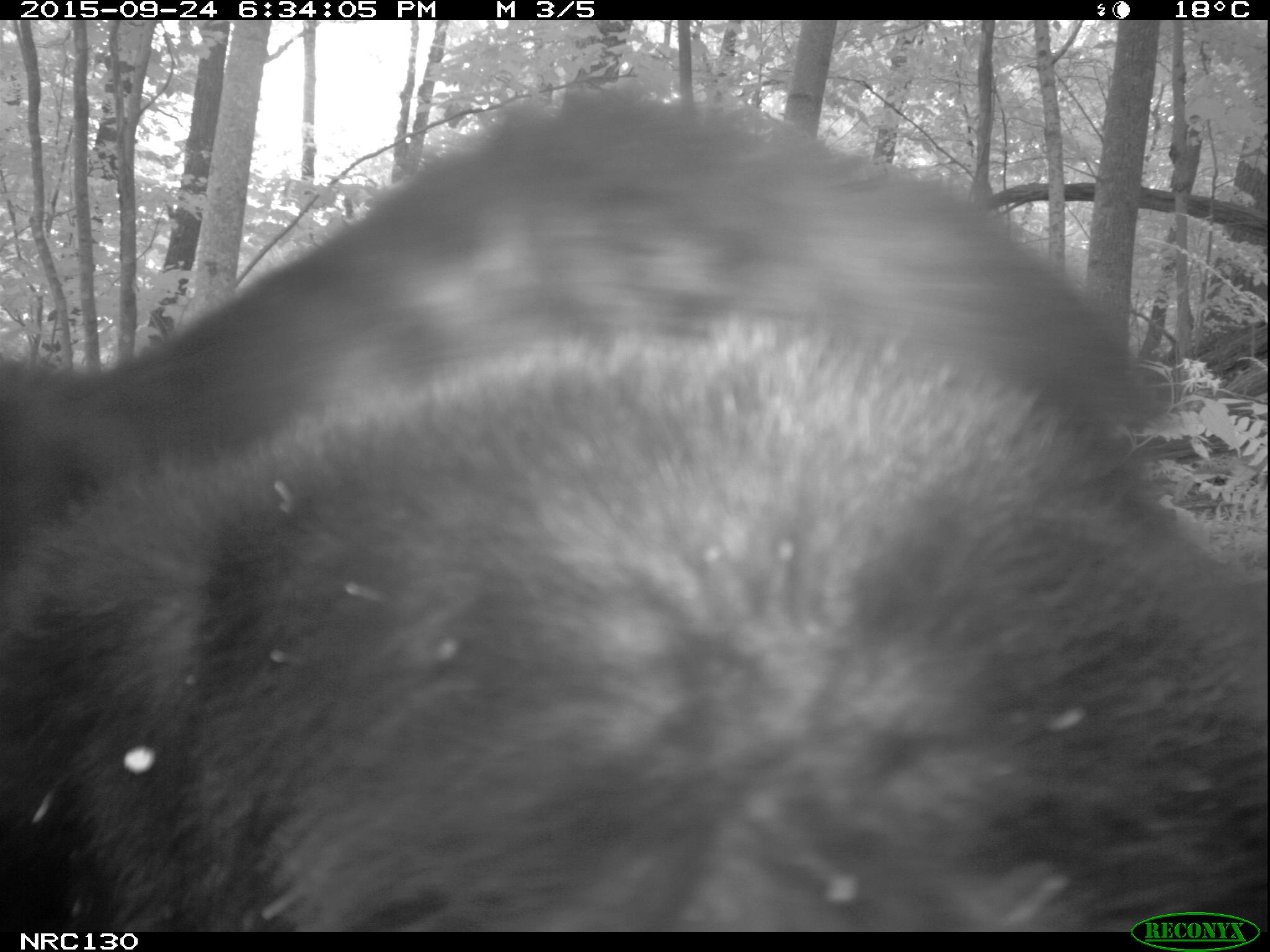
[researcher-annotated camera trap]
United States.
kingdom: Animalia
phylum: Chordata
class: Mammalia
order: Carnivora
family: Ursidae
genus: Ursus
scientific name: Ursus americanus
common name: american black bear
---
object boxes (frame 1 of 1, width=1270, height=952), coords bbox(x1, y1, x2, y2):
American Black Bear: bbox(7, 77, 1262, 929)